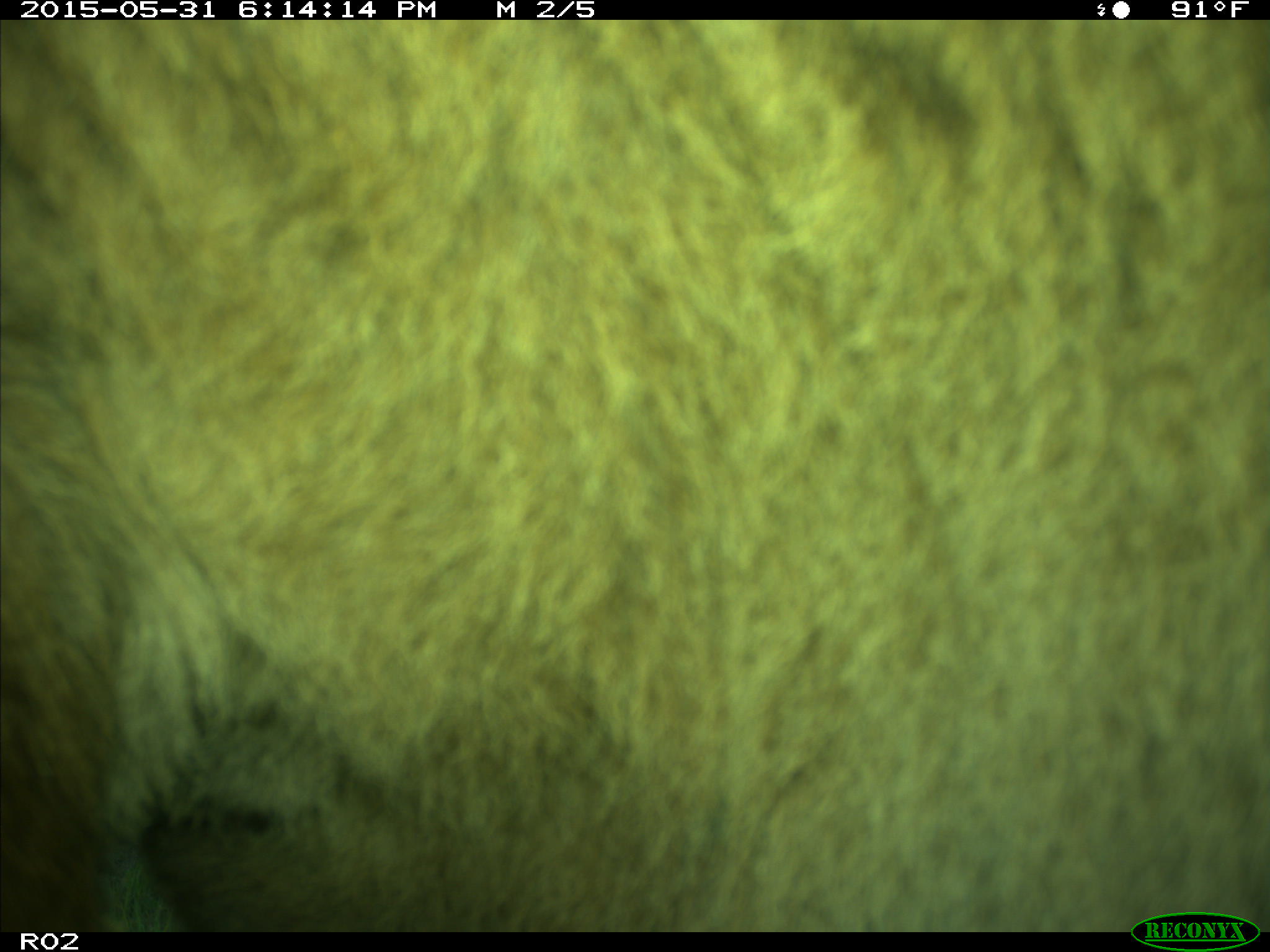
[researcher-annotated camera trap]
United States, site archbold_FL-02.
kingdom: Animalia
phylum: Chordata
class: Mammalia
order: Artiodactyla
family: Bovidae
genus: Bos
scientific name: Bos taurus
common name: domestic cow